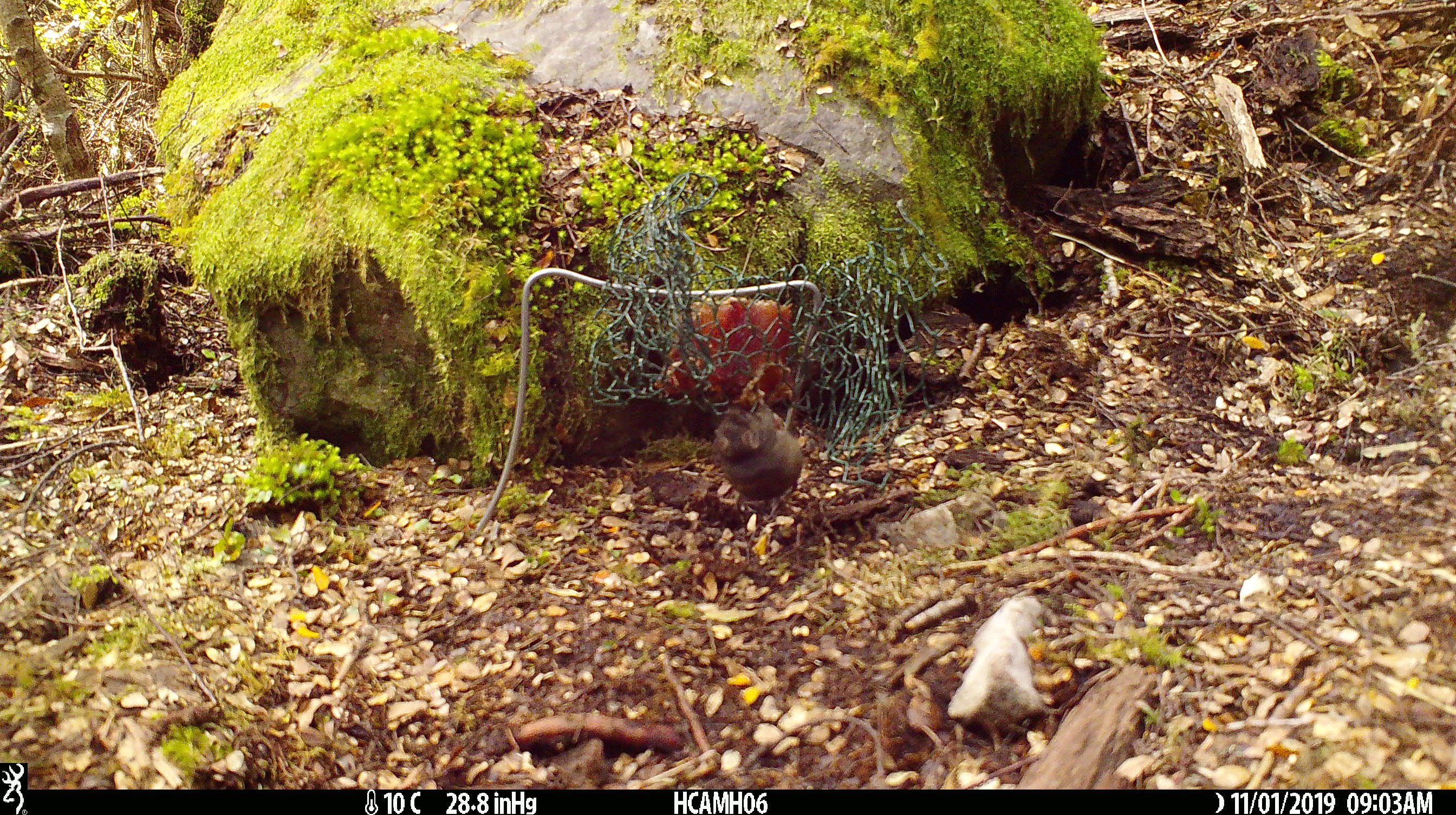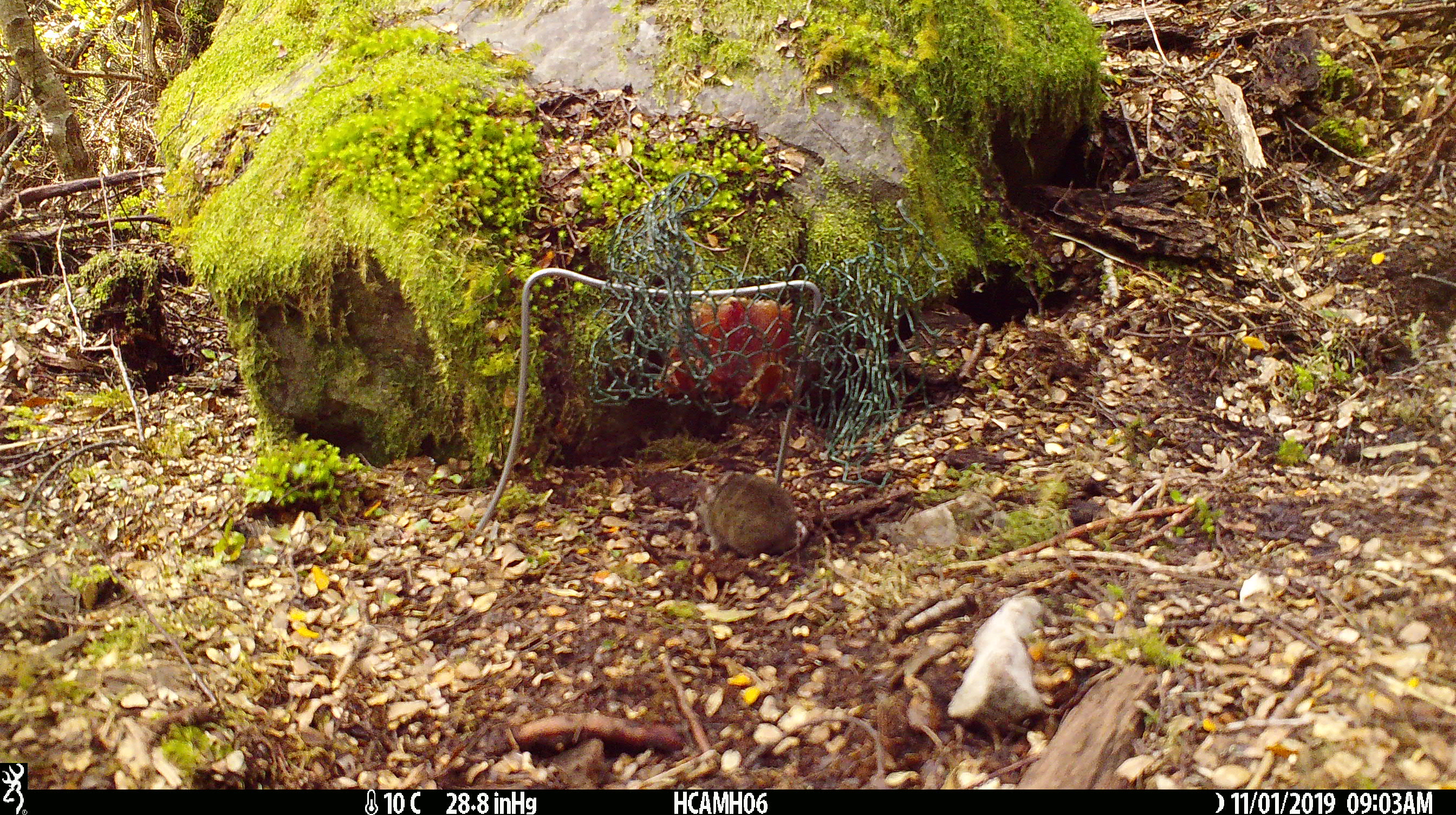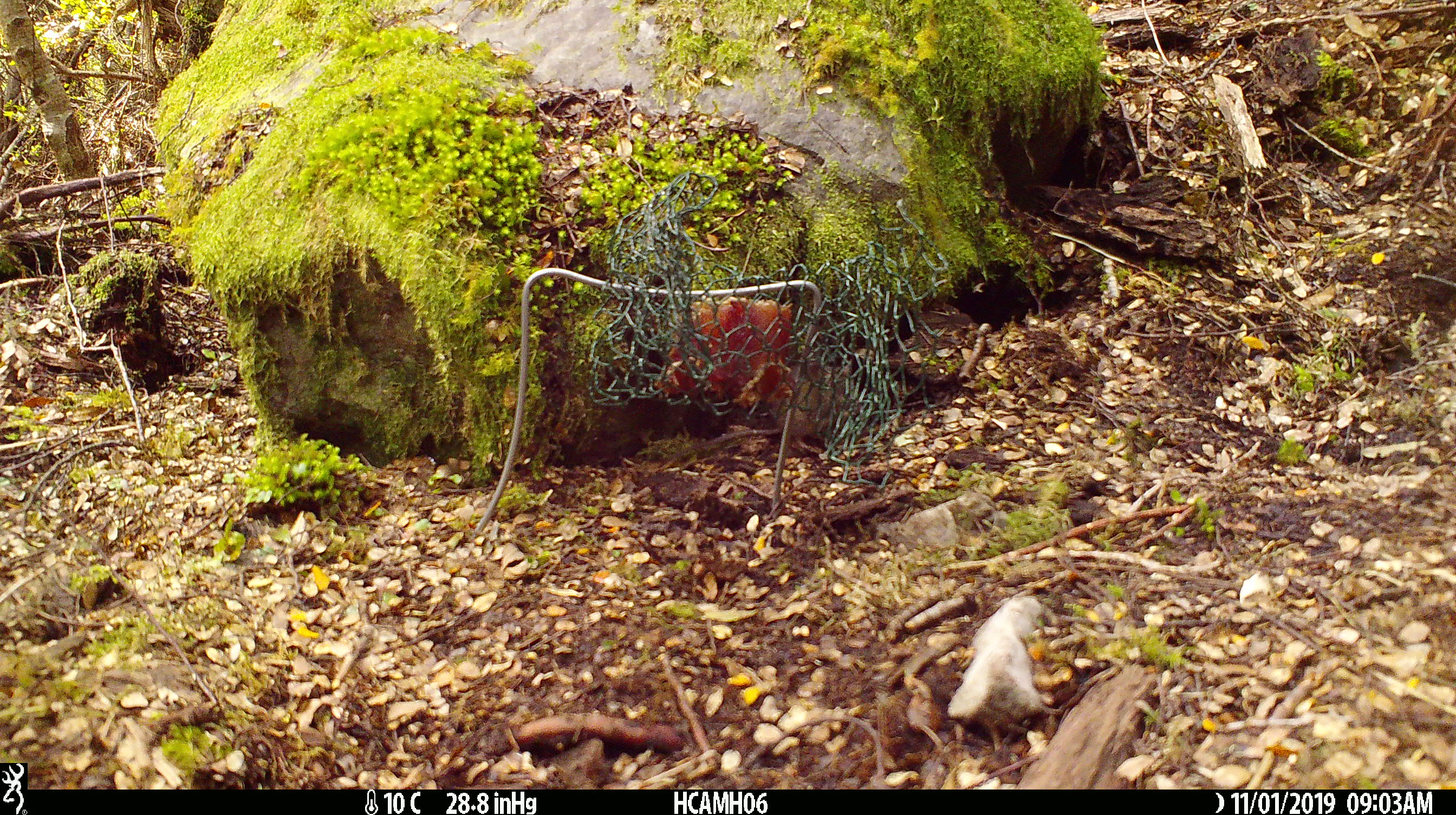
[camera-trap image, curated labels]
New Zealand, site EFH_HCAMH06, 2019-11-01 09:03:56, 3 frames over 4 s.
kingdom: Animalia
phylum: Chordata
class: Mammalia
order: Rodentia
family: Muridae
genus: Mus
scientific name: Mus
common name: mouse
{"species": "mouse (Mus)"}